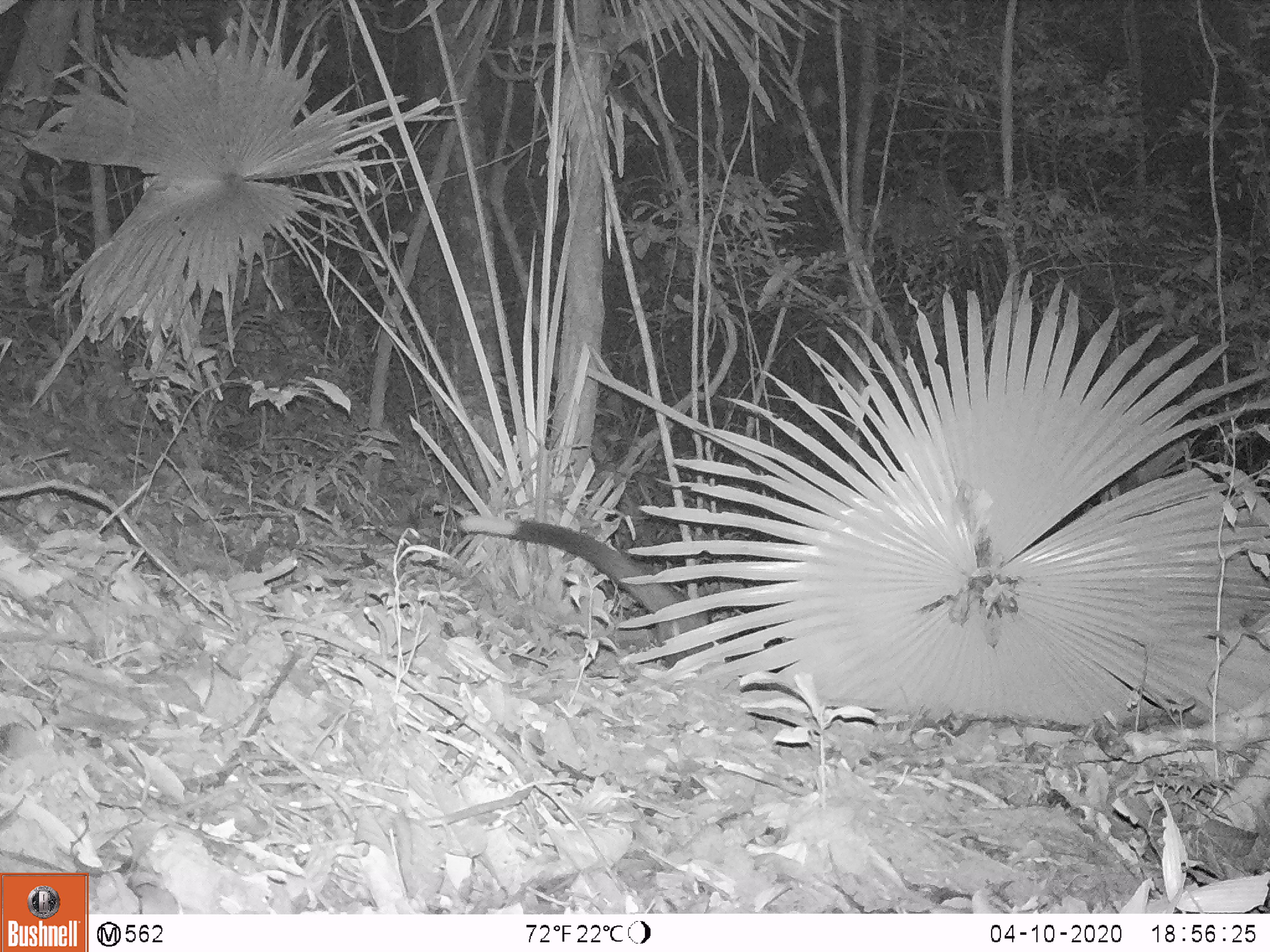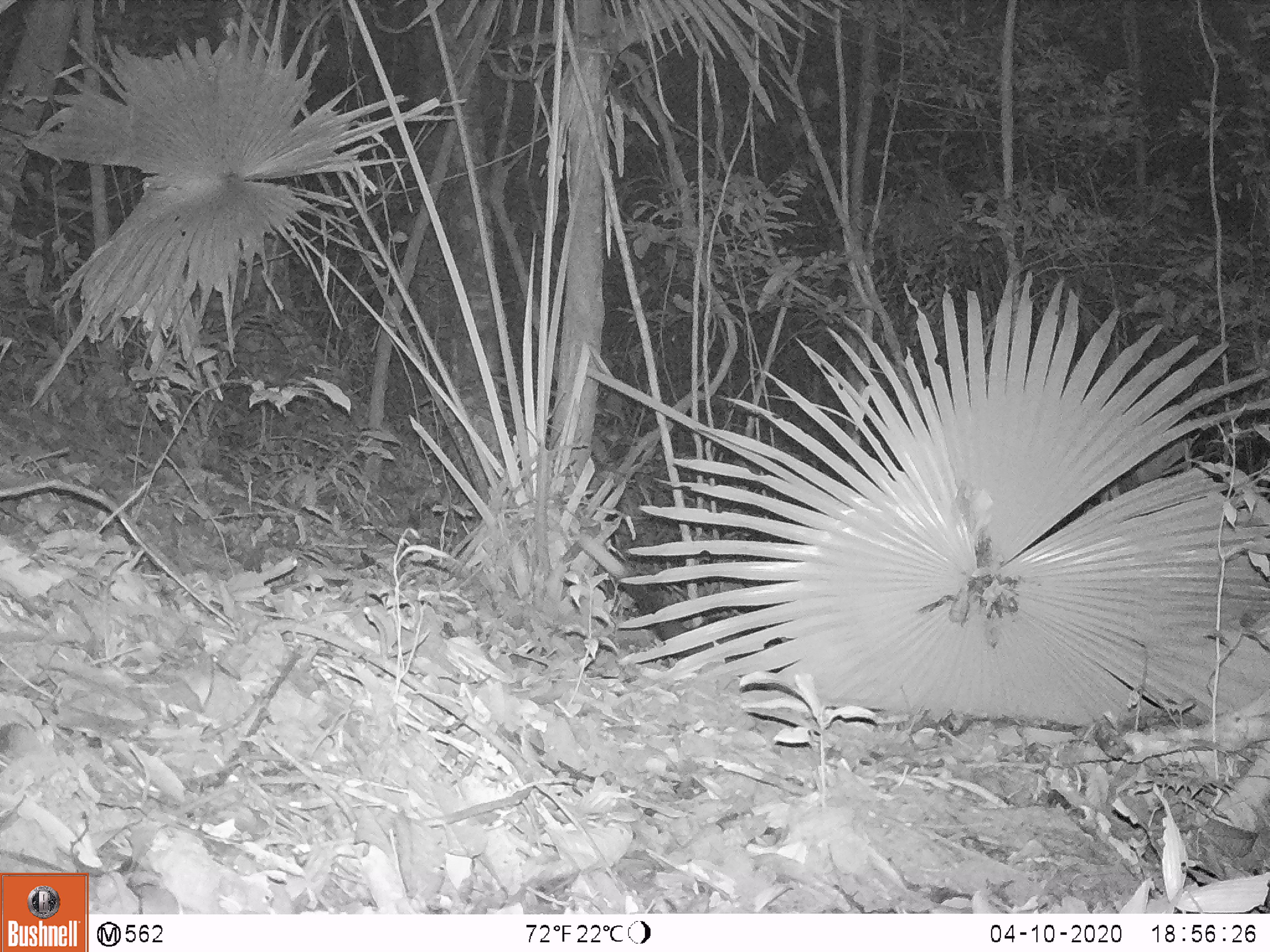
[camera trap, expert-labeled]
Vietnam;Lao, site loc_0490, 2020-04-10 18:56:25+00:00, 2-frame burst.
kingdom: Animalia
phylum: Chordata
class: Mammalia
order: Carnivora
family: Viverridae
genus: Paradoxurus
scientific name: Paradoxurus hermaphroditus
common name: common palm civet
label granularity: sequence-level